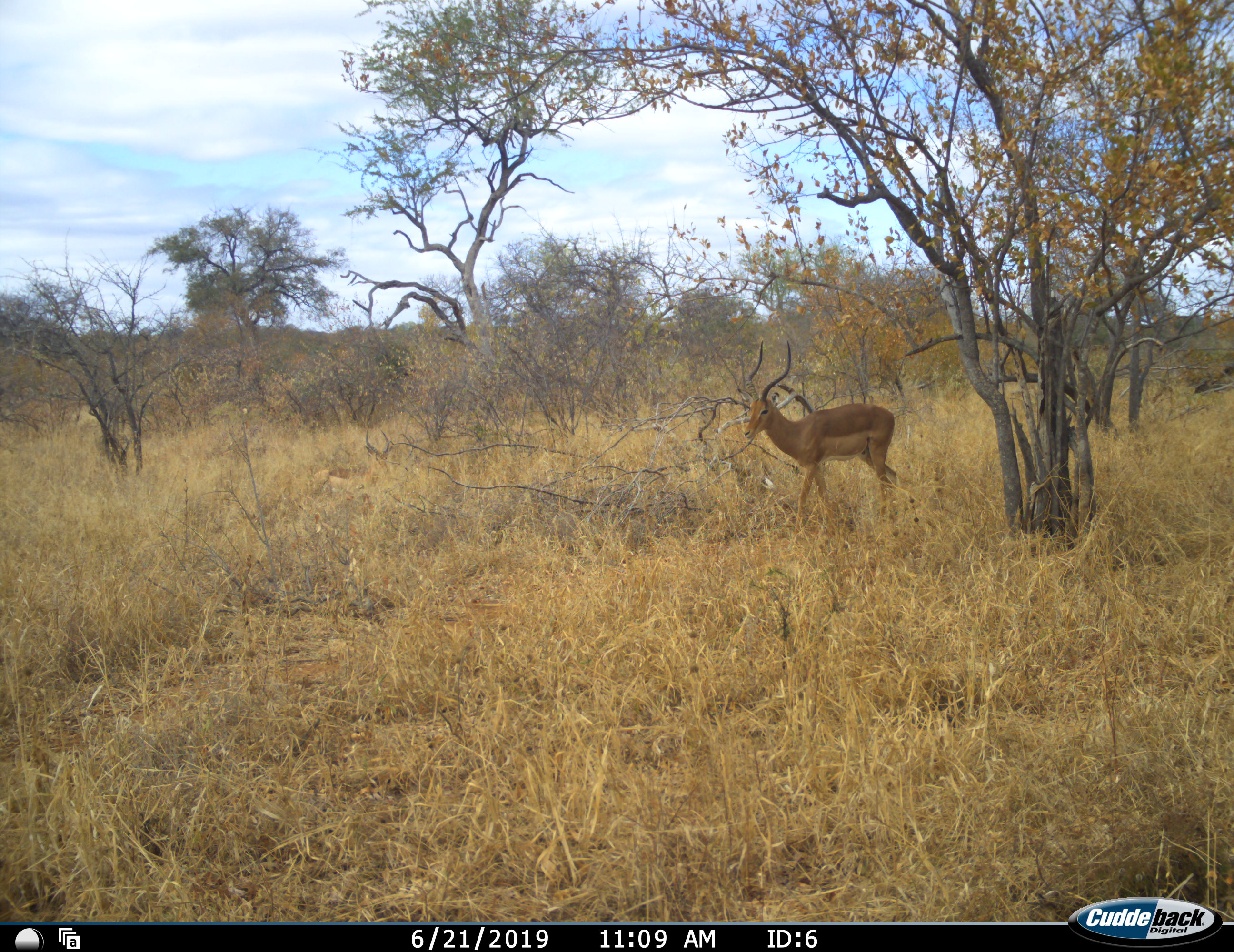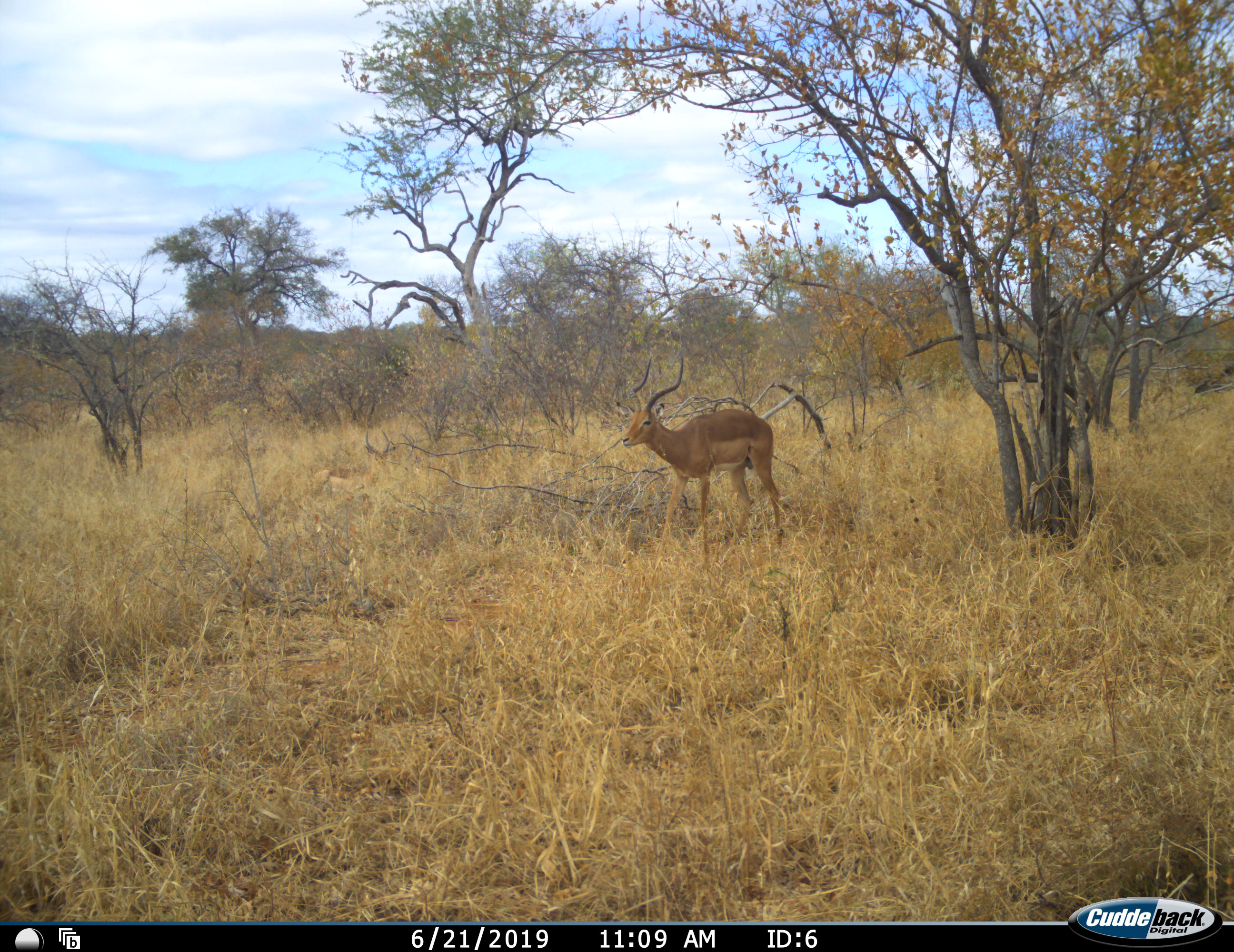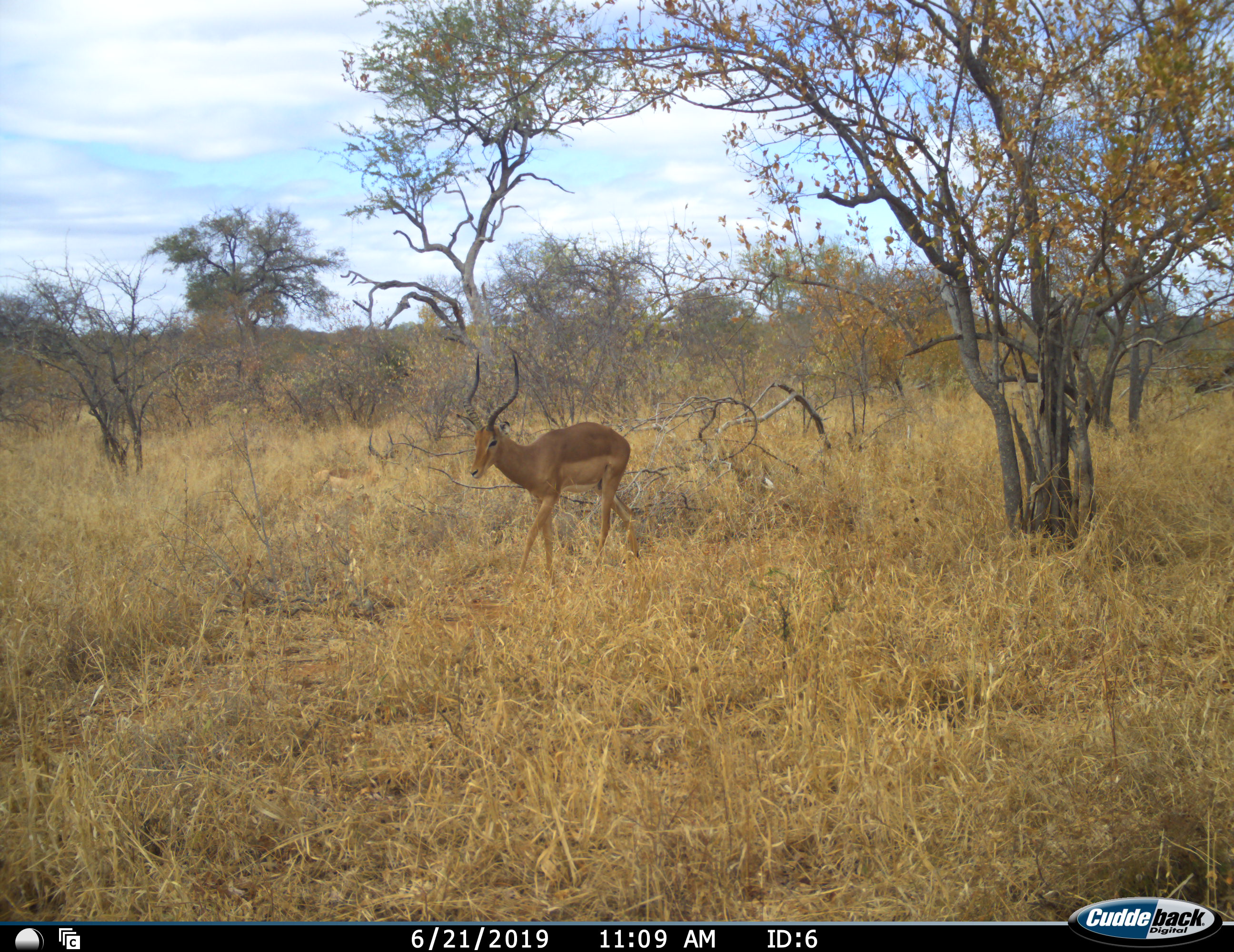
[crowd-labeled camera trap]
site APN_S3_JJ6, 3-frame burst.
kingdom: Animalia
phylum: Chordata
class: Mammalia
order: Artiodactyla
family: Bovidae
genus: Aepyceros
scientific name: Aepyceros melampus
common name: impala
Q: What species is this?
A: Impala (Aepyceros melampus).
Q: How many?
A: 1.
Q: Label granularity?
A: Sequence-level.